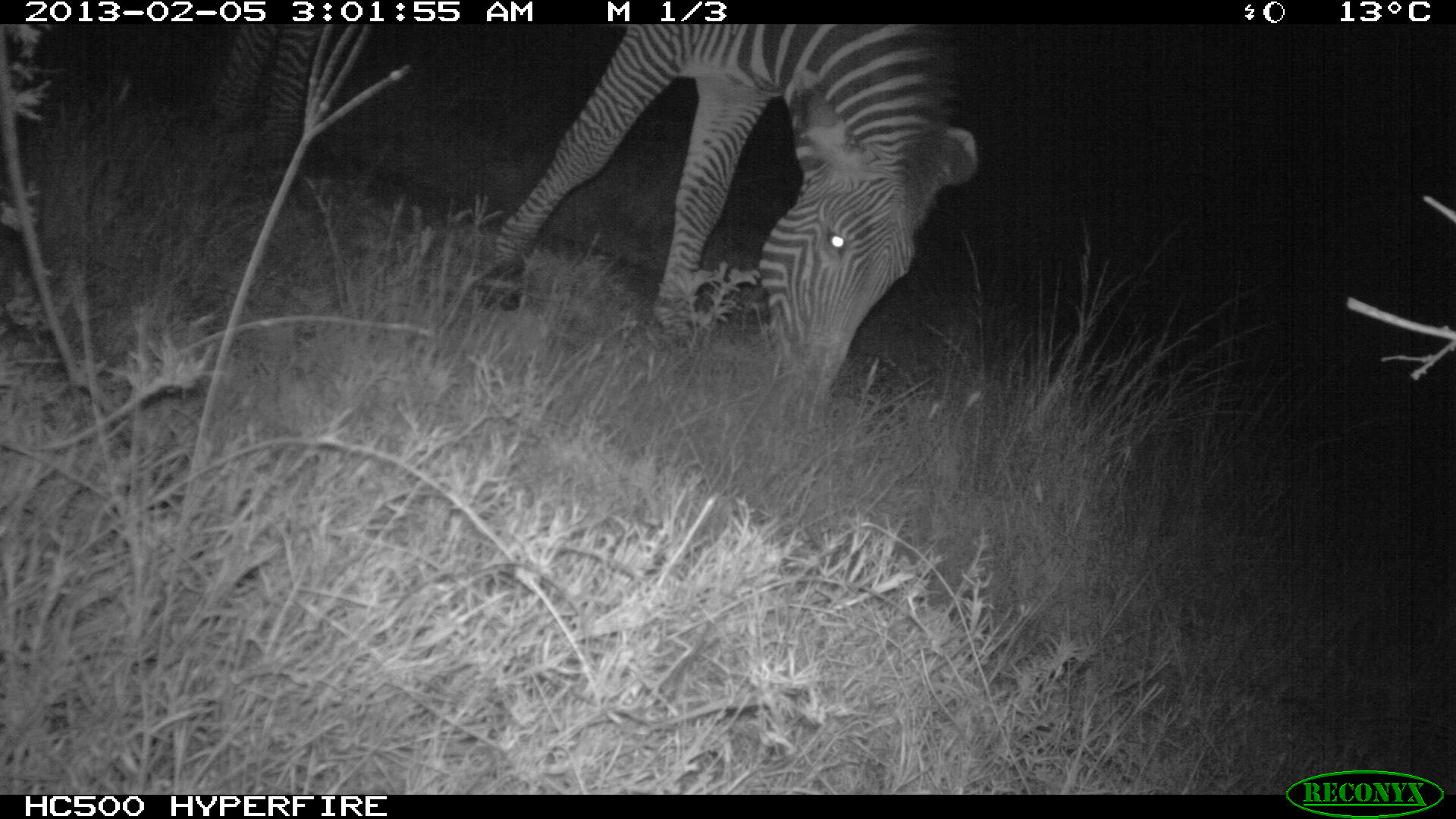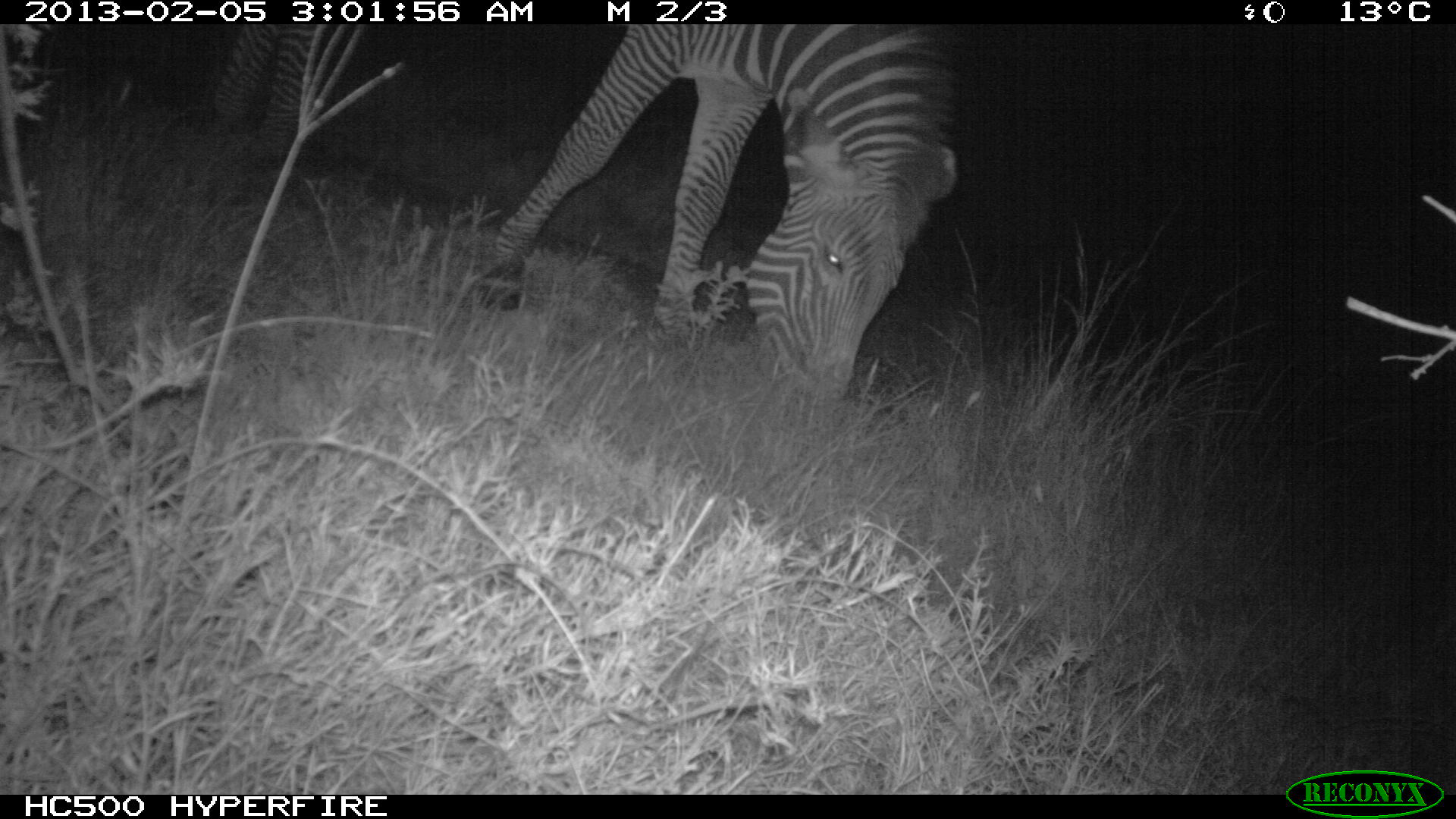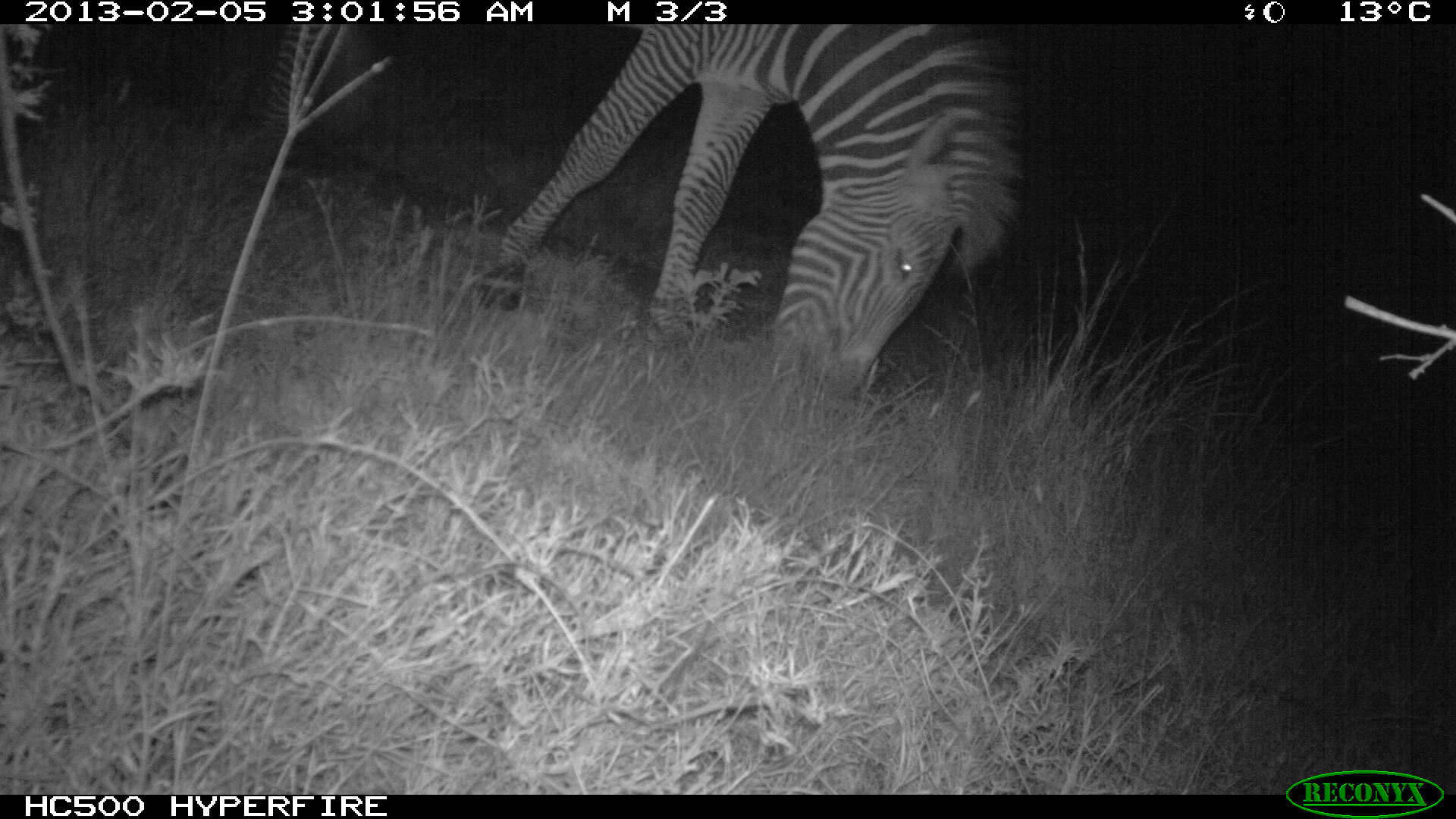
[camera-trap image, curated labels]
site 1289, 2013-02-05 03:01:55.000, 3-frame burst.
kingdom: Animalia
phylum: Chordata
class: Mammalia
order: Perissodactyla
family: Equidae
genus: Equus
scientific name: Equus grevyi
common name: grévy's zebra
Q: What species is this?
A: Equus grevyi (grévy's zebra).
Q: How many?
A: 1.